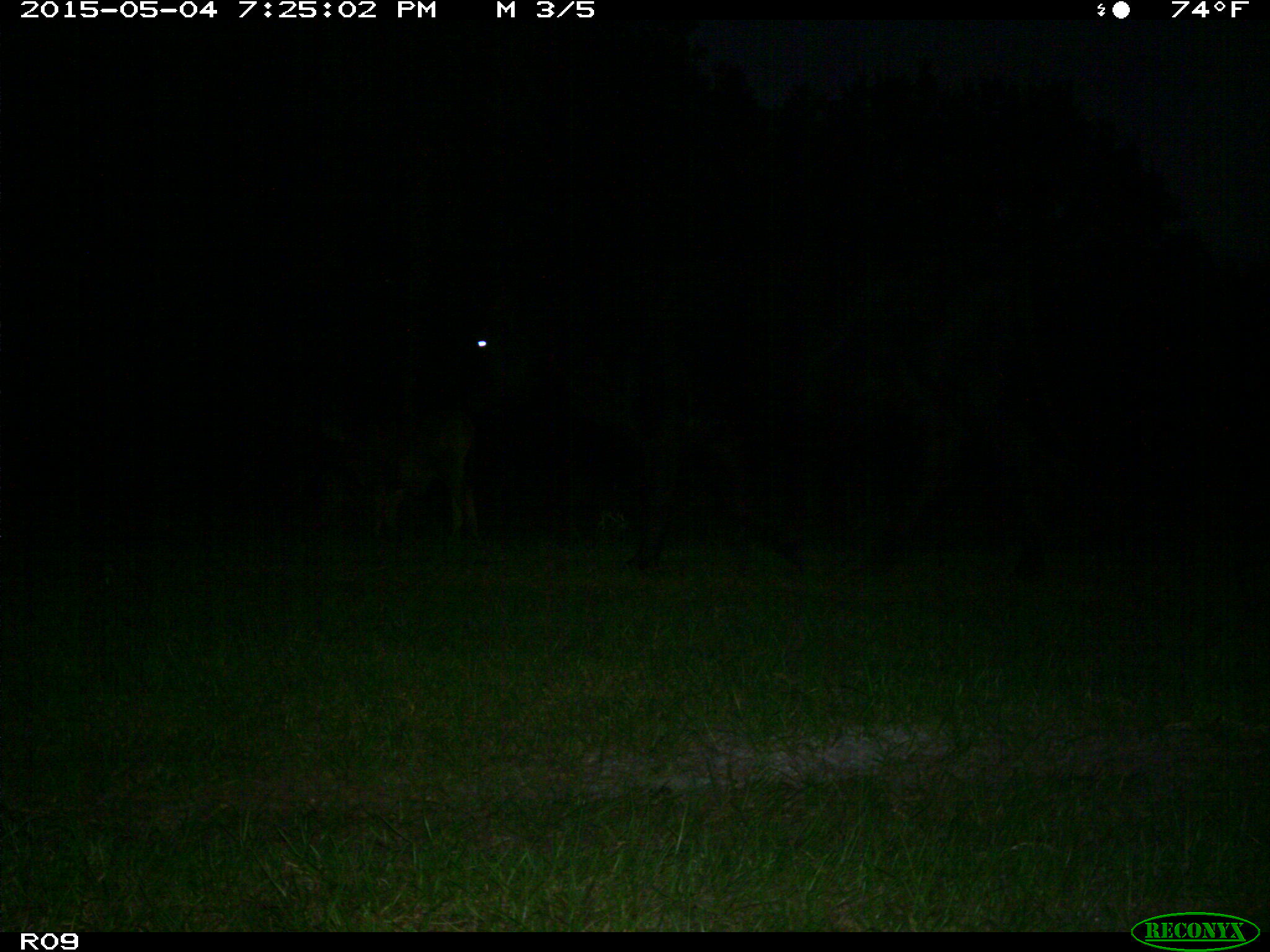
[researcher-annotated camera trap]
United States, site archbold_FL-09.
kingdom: Animalia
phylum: Chordata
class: Mammalia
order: Artiodactyla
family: Bovidae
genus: Bos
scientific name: Bos taurus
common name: domestic cow